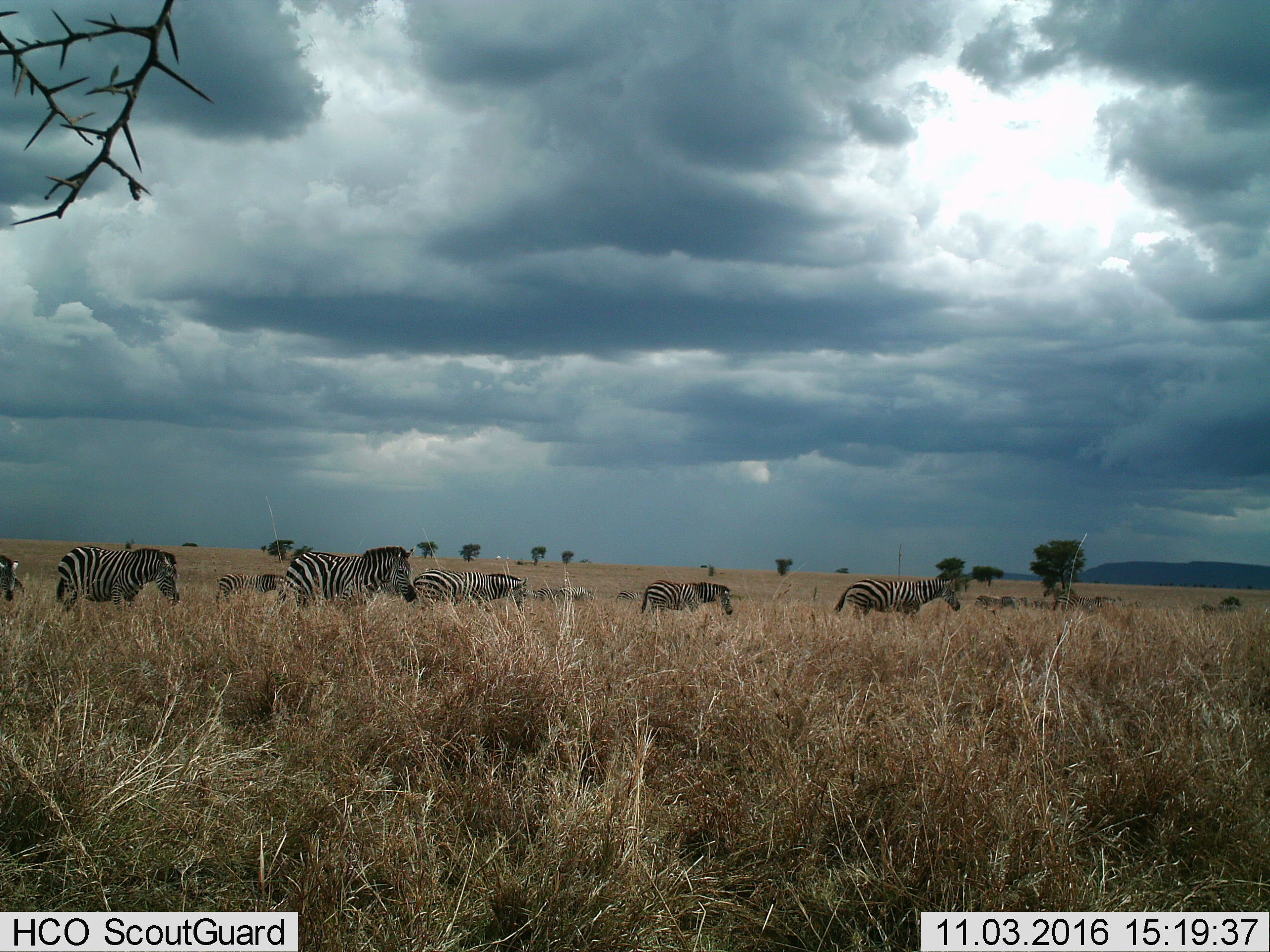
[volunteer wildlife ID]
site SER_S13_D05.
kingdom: Animalia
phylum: Chordata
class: Mammalia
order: Perissodactyla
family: Equidae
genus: Equus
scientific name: Equus quagga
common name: plains zebra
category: zebraplains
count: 11-50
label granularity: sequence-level